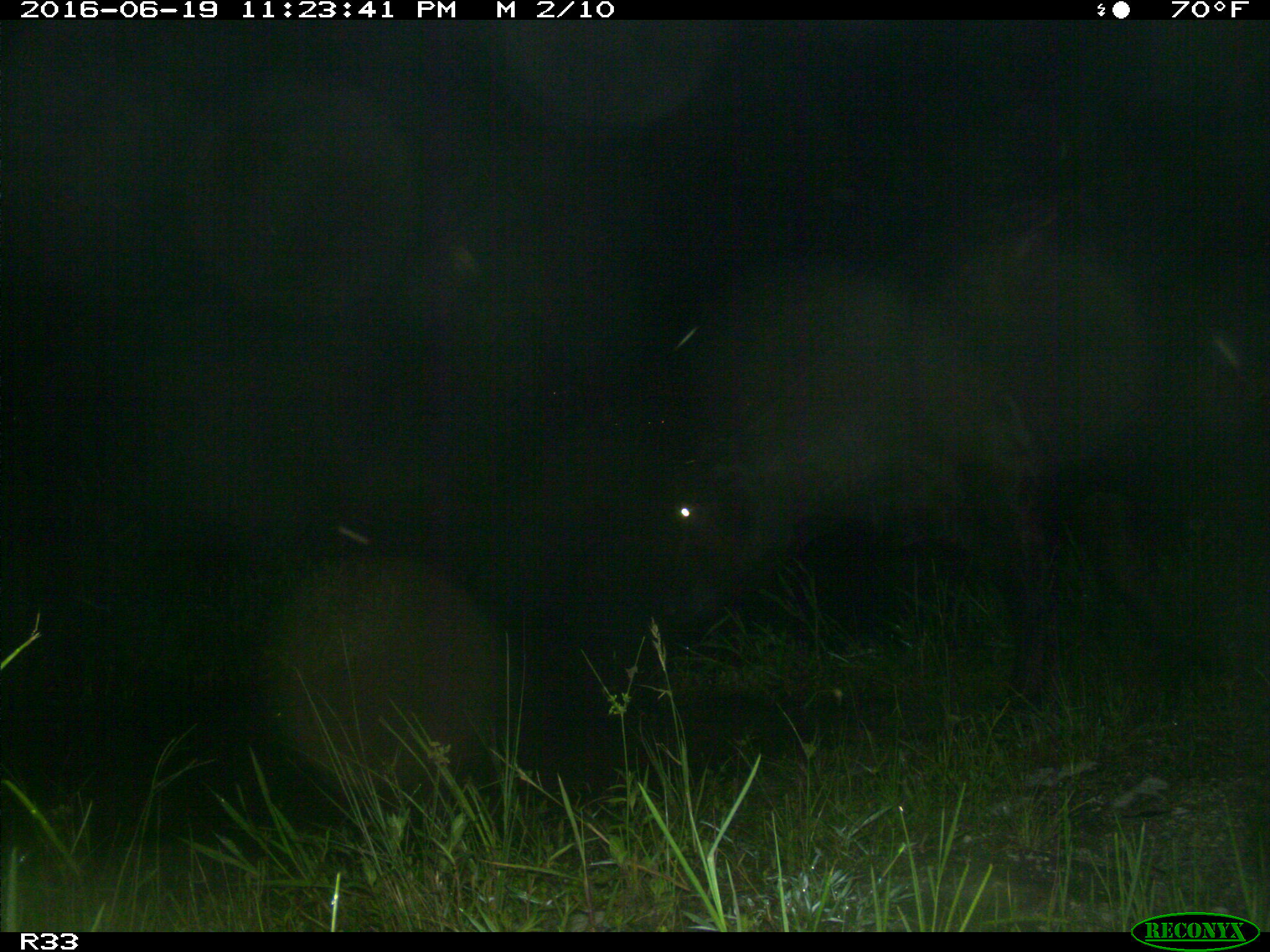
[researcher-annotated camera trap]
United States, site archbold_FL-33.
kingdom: Animalia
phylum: Chordata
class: Mammalia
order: Artiodactyla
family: Bovidae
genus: Bos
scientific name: Bos taurus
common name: domestic cow